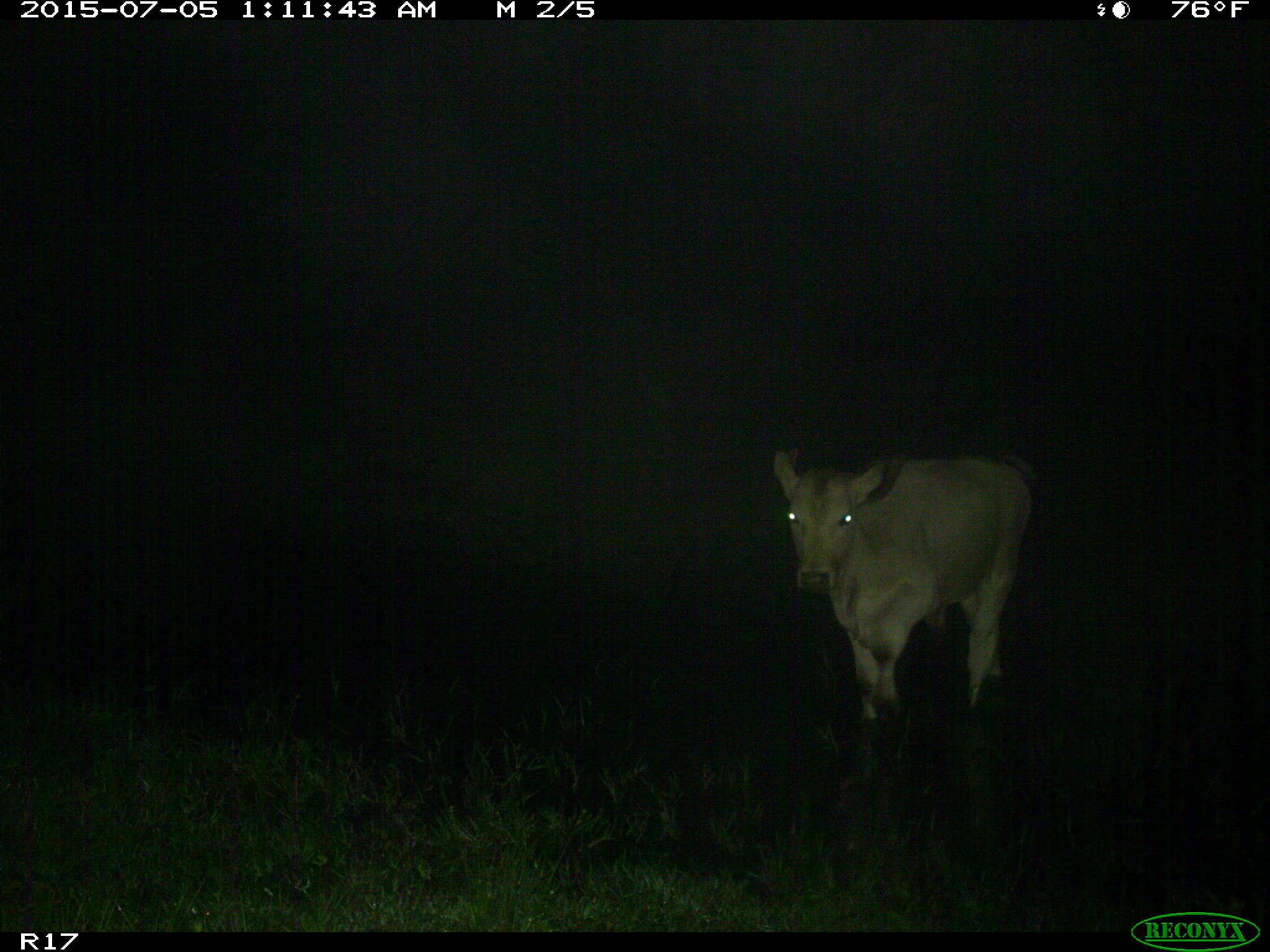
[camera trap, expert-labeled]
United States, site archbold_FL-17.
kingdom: Animalia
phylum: Chordata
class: Mammalia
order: Artiodactyla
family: Bovidae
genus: Bos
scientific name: Bos taurus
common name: domestic cow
Bos taurus (domestic cow).